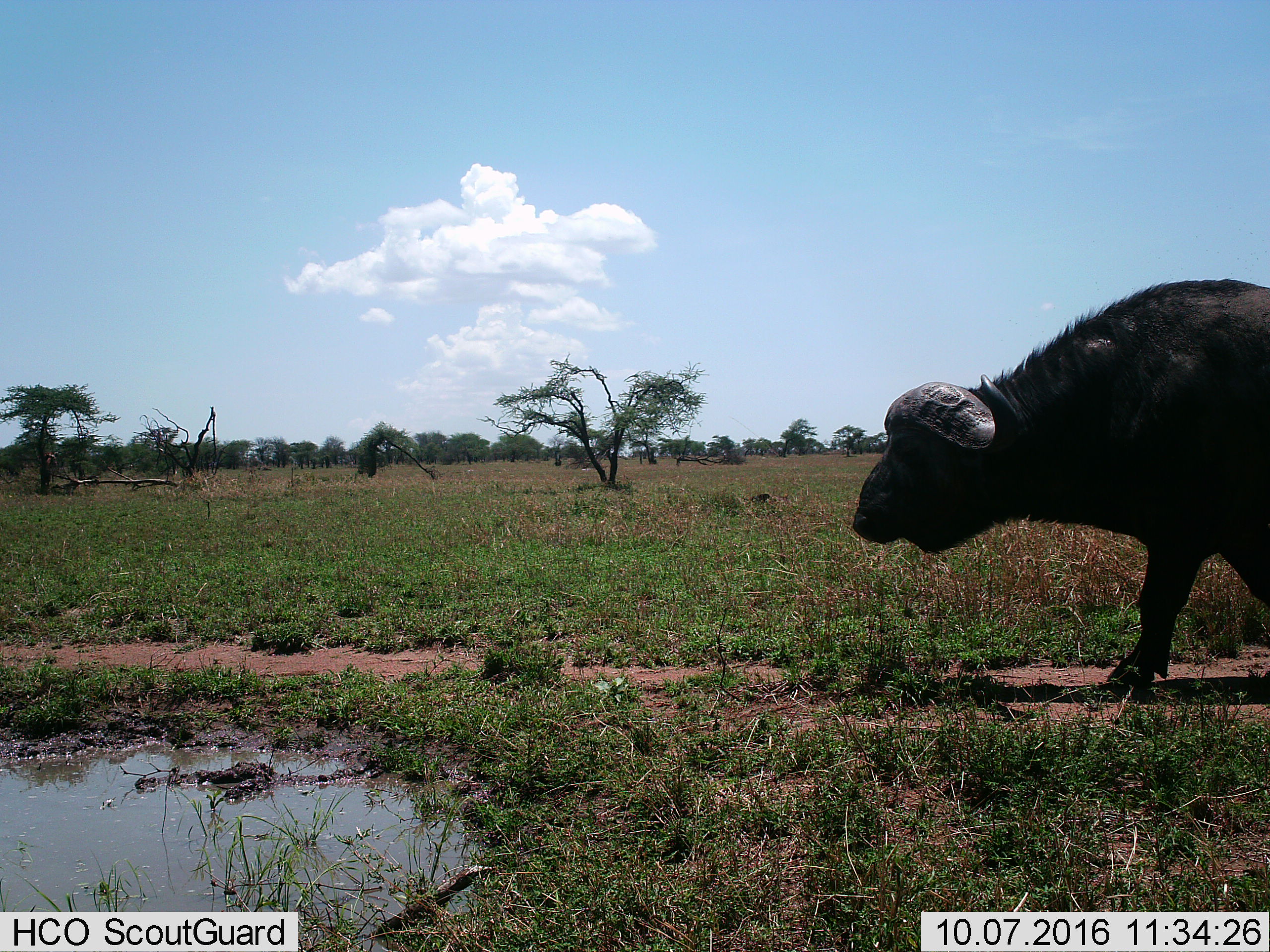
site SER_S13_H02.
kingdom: Animalia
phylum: Chordata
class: Mammalia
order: Artiodactyla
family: Bovidae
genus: Syncerus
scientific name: Syncerus caffer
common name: african buffalo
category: buffalo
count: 1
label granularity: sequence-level